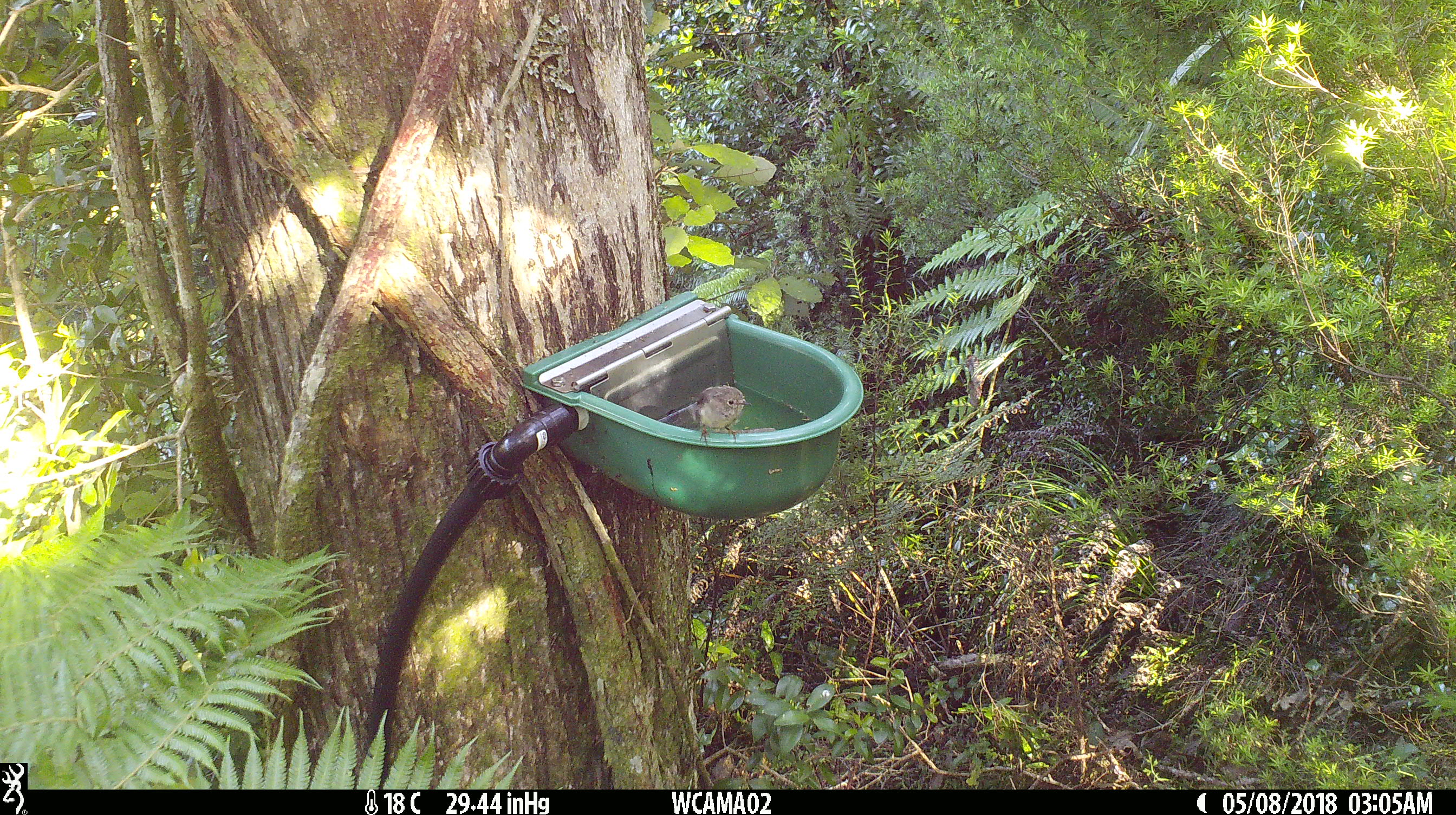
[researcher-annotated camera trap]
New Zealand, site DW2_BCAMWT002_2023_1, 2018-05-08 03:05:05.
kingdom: Animalia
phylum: Chordata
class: Aves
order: Passeriformes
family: Petroicidae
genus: Petroica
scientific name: Petroica macrocephala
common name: tomtit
Tomtit (Petroica macrocephala).